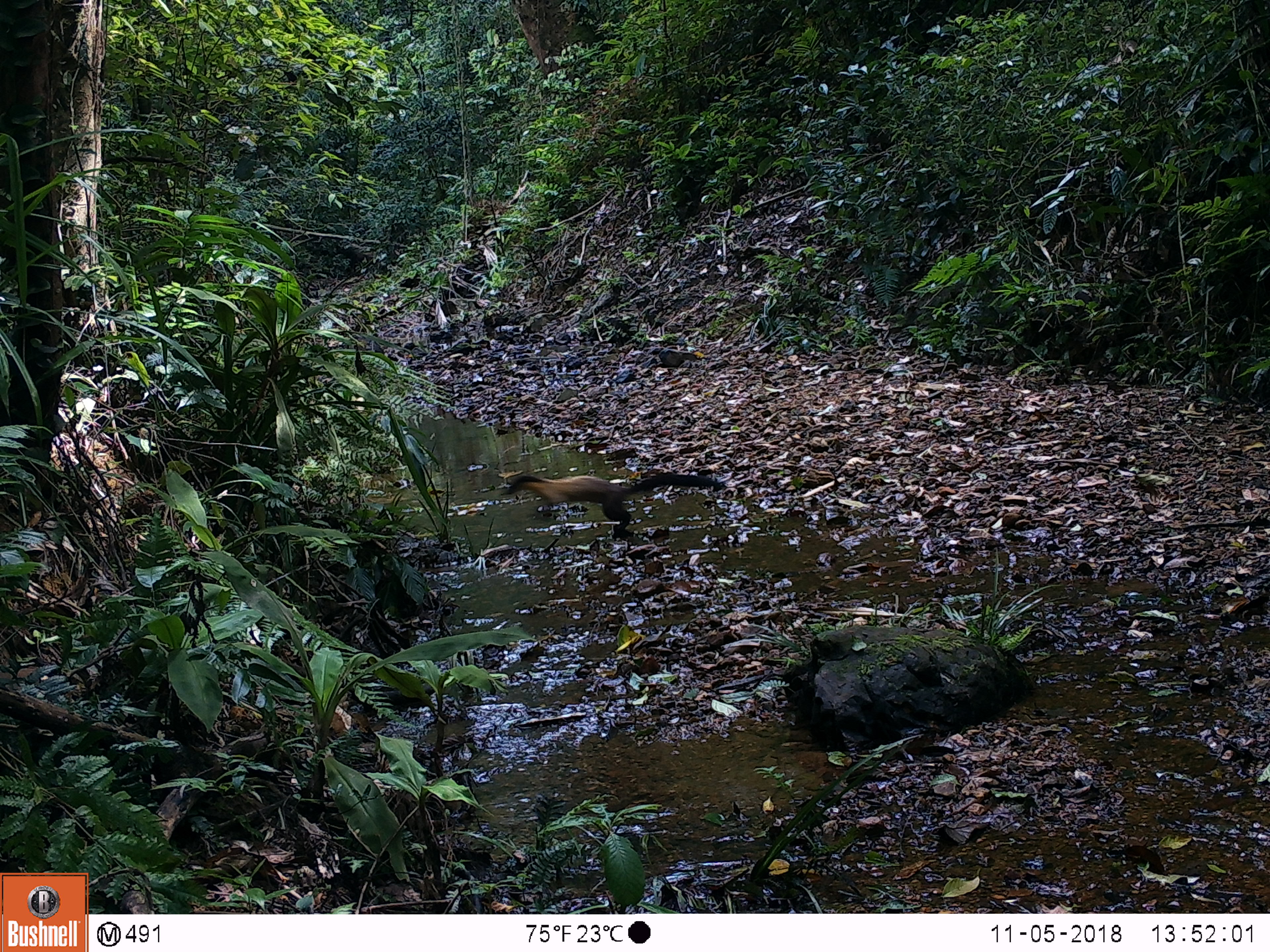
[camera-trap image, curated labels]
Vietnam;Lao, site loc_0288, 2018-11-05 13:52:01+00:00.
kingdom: Animalia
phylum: Chordata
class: Mammalia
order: Carnivora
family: Mustelidae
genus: Martes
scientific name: Martes flavigula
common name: yellow-throated marten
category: yellow throated marten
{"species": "yellow throated marten (yellow-throated marten) (Martes flavigula)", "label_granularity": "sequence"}